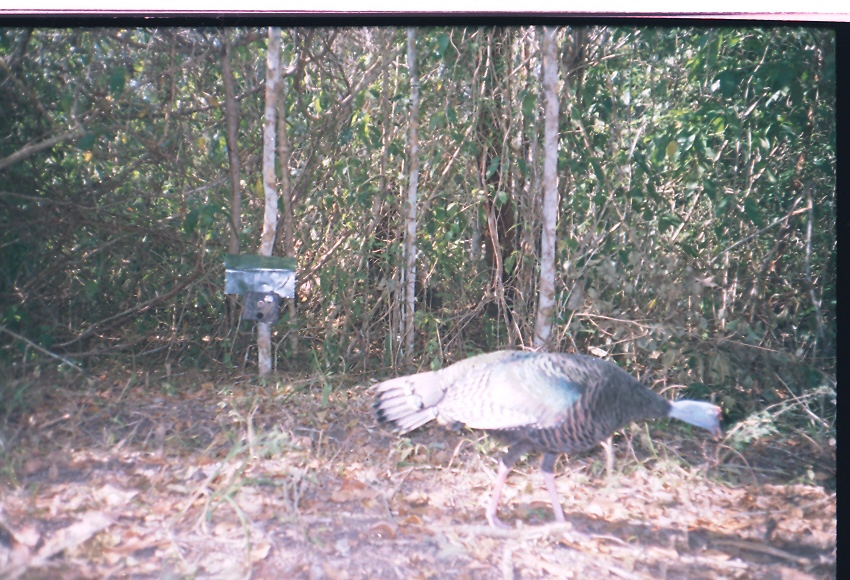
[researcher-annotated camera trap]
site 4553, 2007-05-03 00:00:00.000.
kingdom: Animalia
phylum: Chordata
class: Aves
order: Galliformes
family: Phasianidae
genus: Meleagris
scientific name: Meleagris ocellata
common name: ocellated turkey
Meleagris ocellata (ocellated turkey), count 1.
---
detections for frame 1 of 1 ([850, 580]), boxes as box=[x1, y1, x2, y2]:
meleagris ocellata: box=[362, 349, 728, 529]